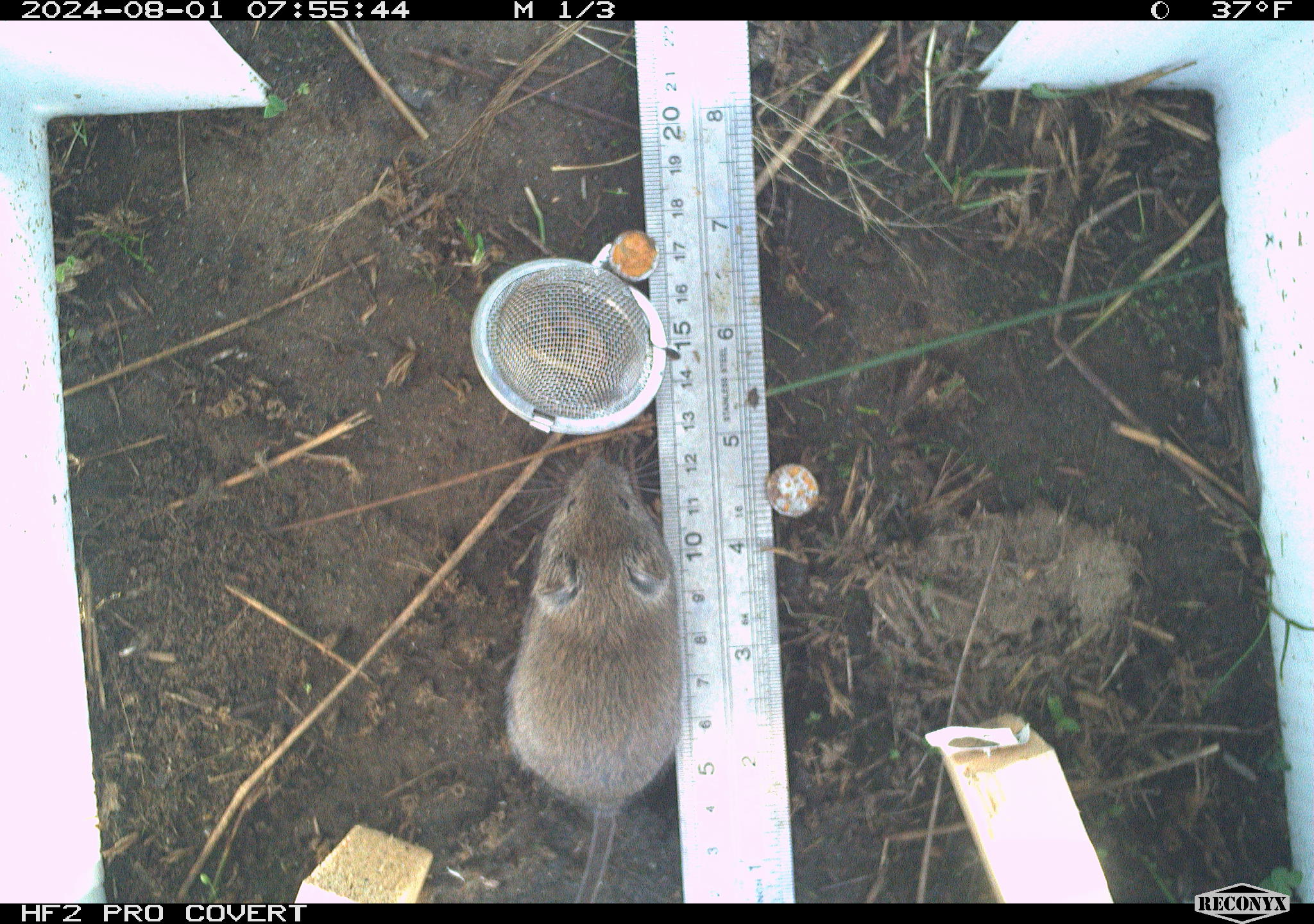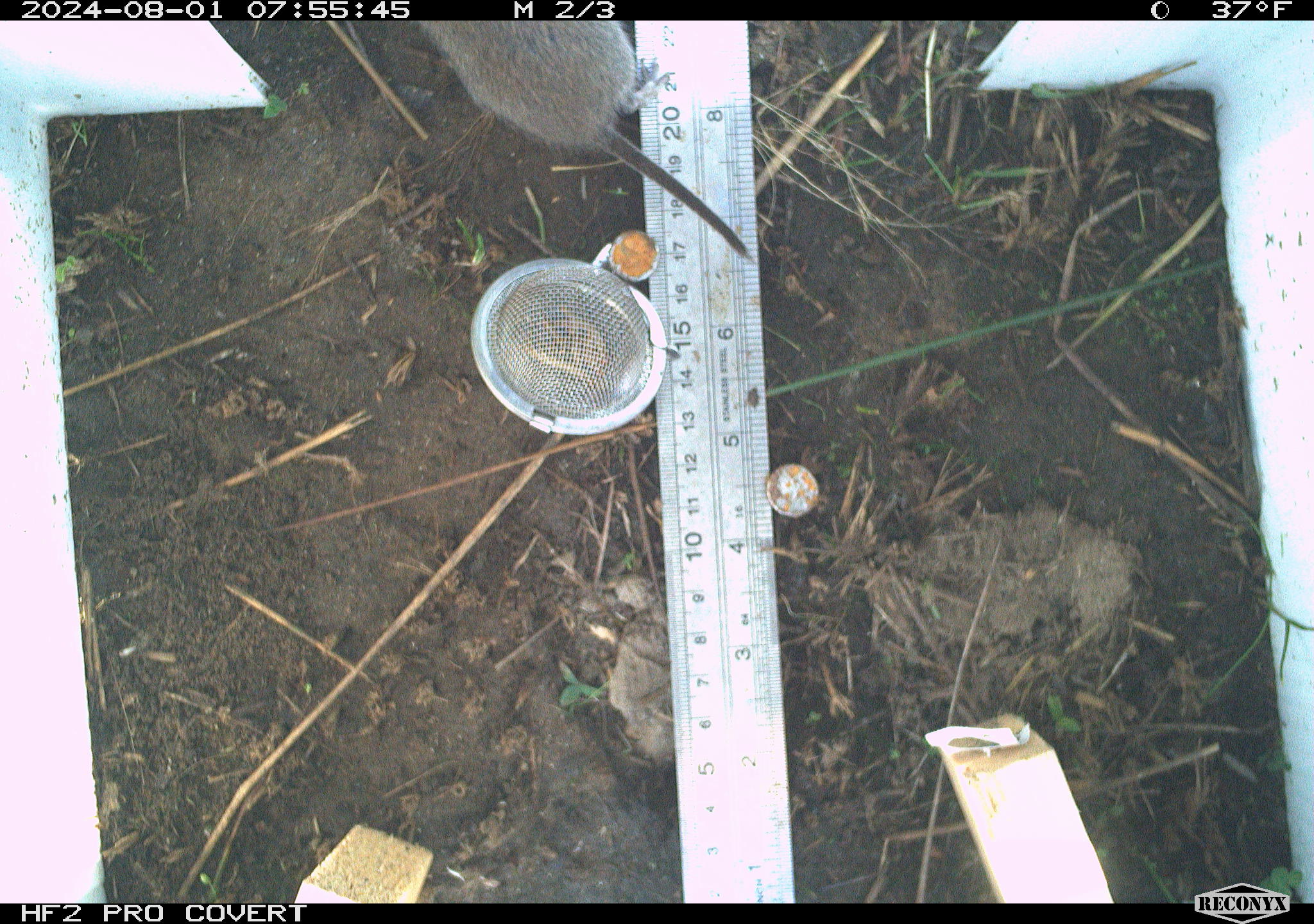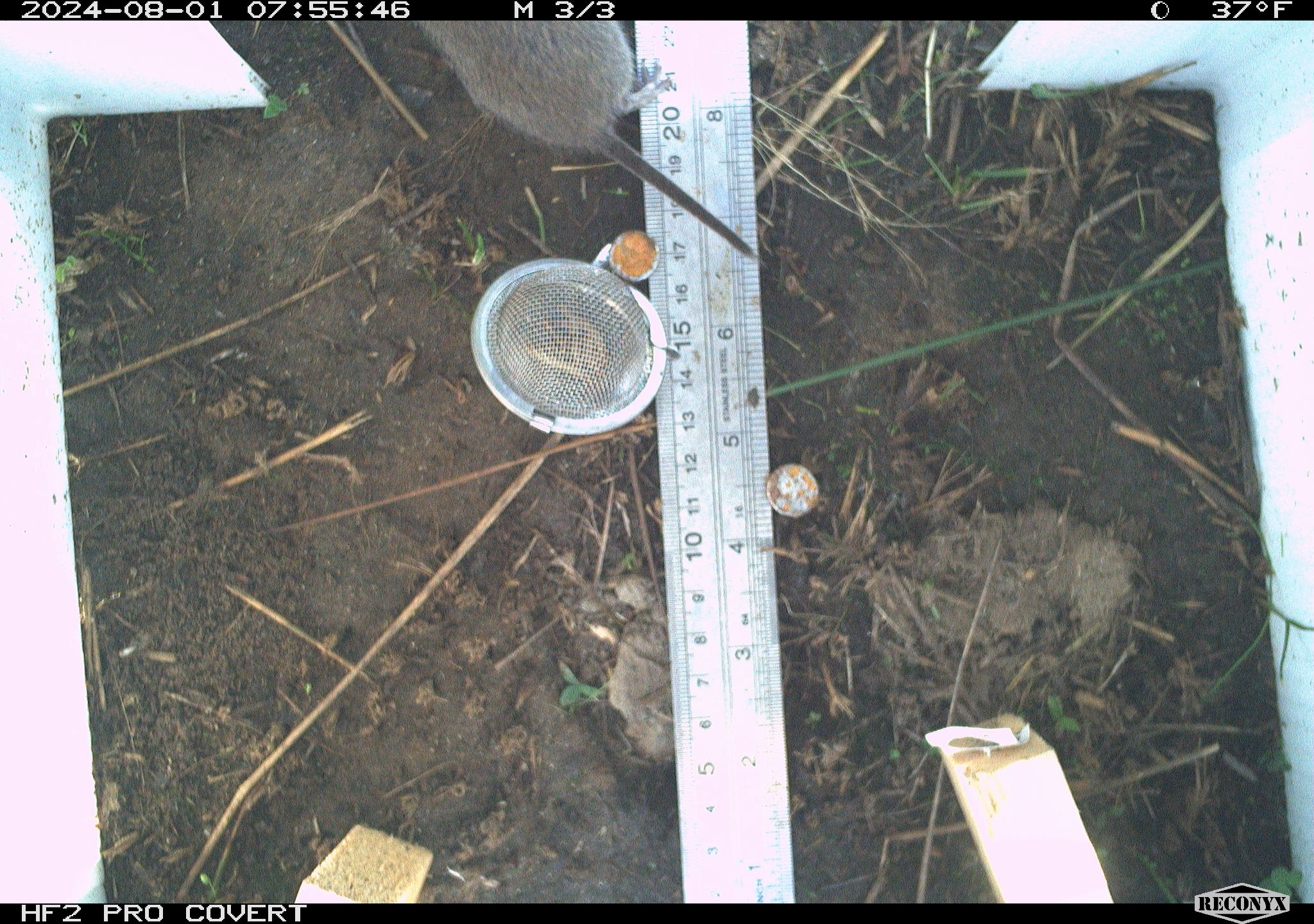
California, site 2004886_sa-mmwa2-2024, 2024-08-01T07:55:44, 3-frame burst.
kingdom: Animalia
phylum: Chordata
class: Mammalia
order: Rodentia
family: Cricetidae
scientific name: Arvicolinae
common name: voles, lemmings, and muskrats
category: arvicolinae subfamily